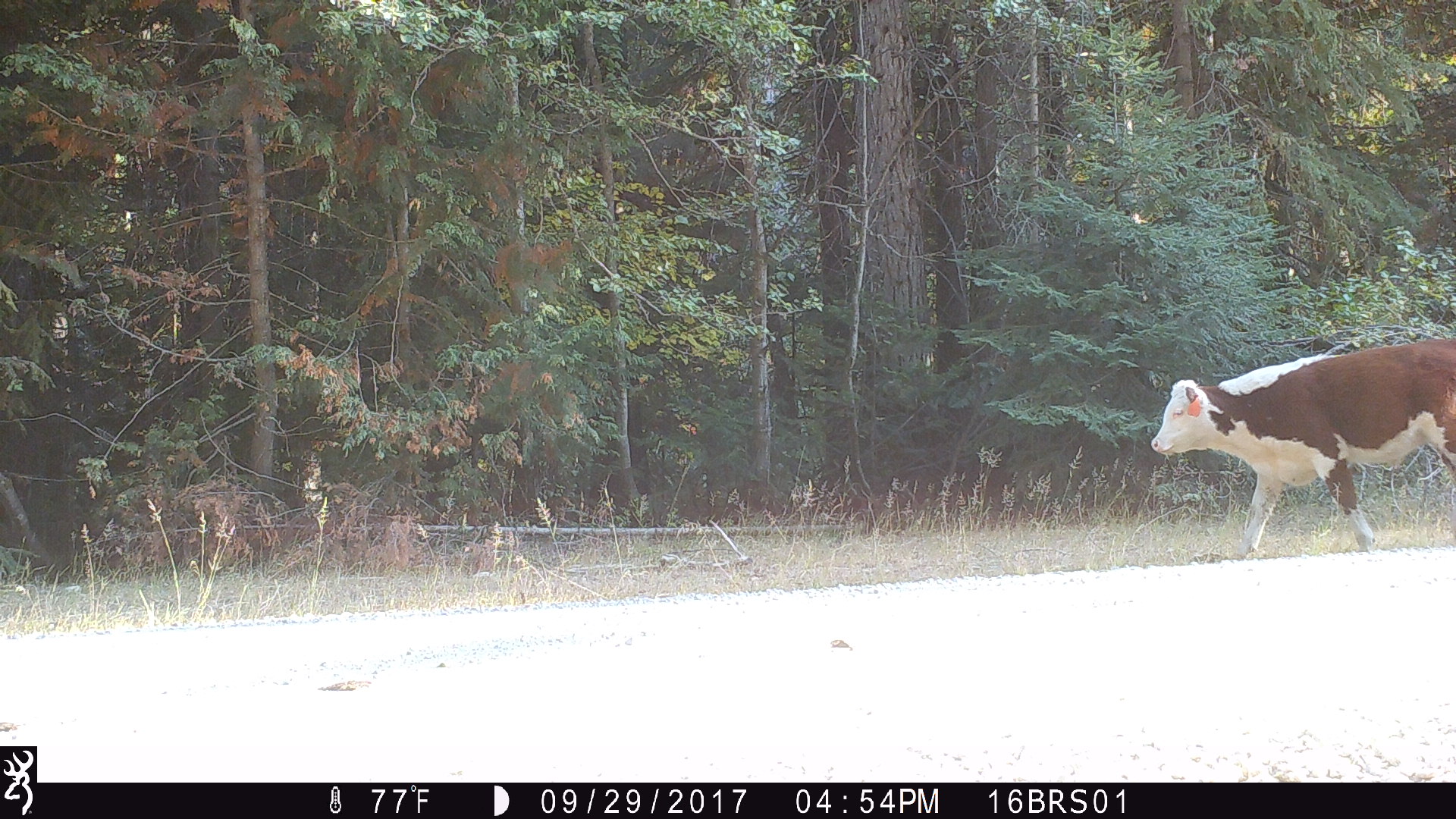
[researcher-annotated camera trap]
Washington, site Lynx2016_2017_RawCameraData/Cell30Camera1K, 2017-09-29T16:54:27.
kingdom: Animalia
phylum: Chordata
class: Mammalia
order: Artiodactyla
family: Bovidae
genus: Bos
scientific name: Bos taurus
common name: domestic cattle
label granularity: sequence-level